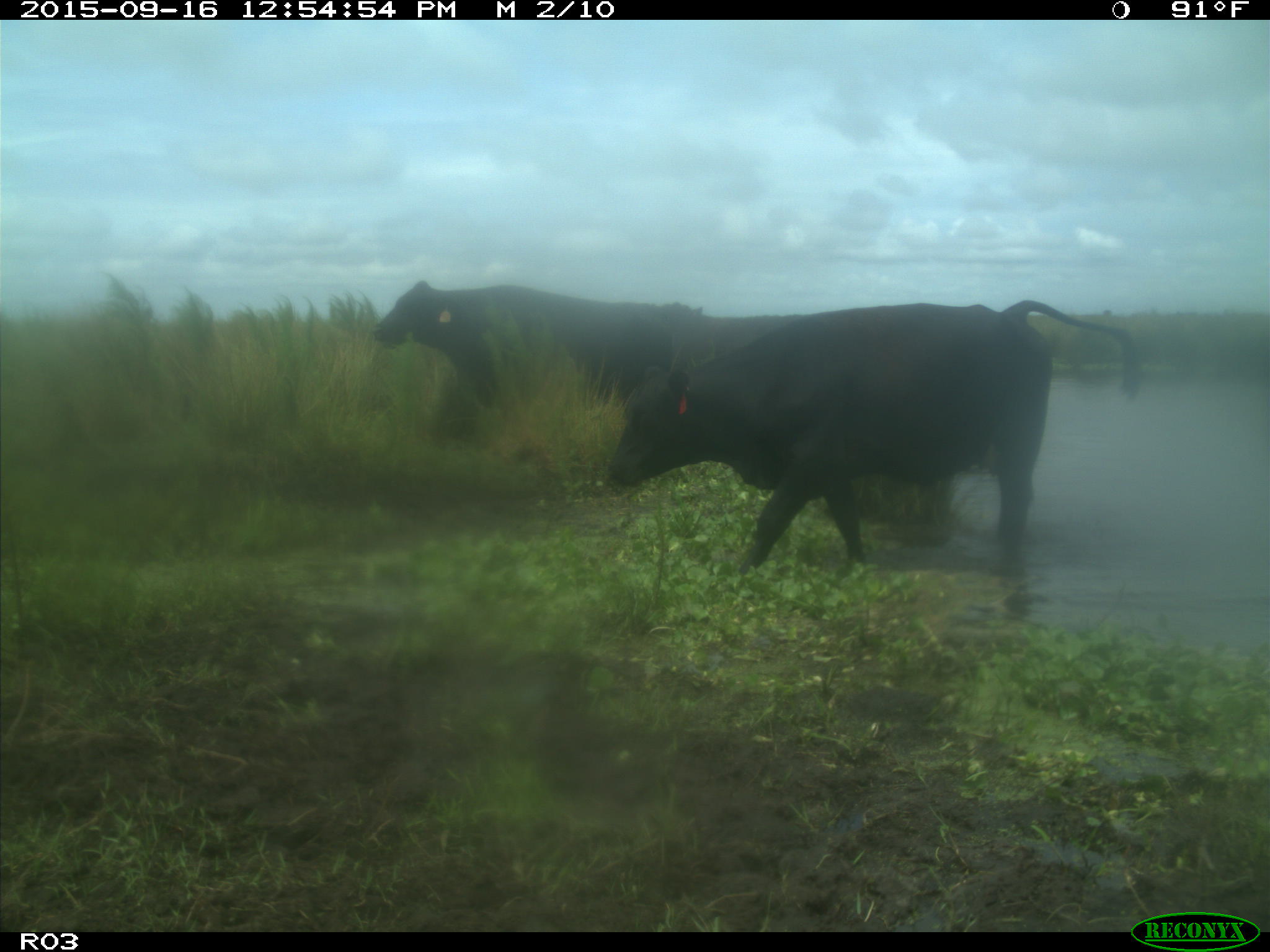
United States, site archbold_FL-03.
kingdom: Animalia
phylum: Chordata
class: Mammalia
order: Artiodactyla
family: Bovidae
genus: Bos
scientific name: Bos taurus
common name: domestic cow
Bos taurus (domestic cow).